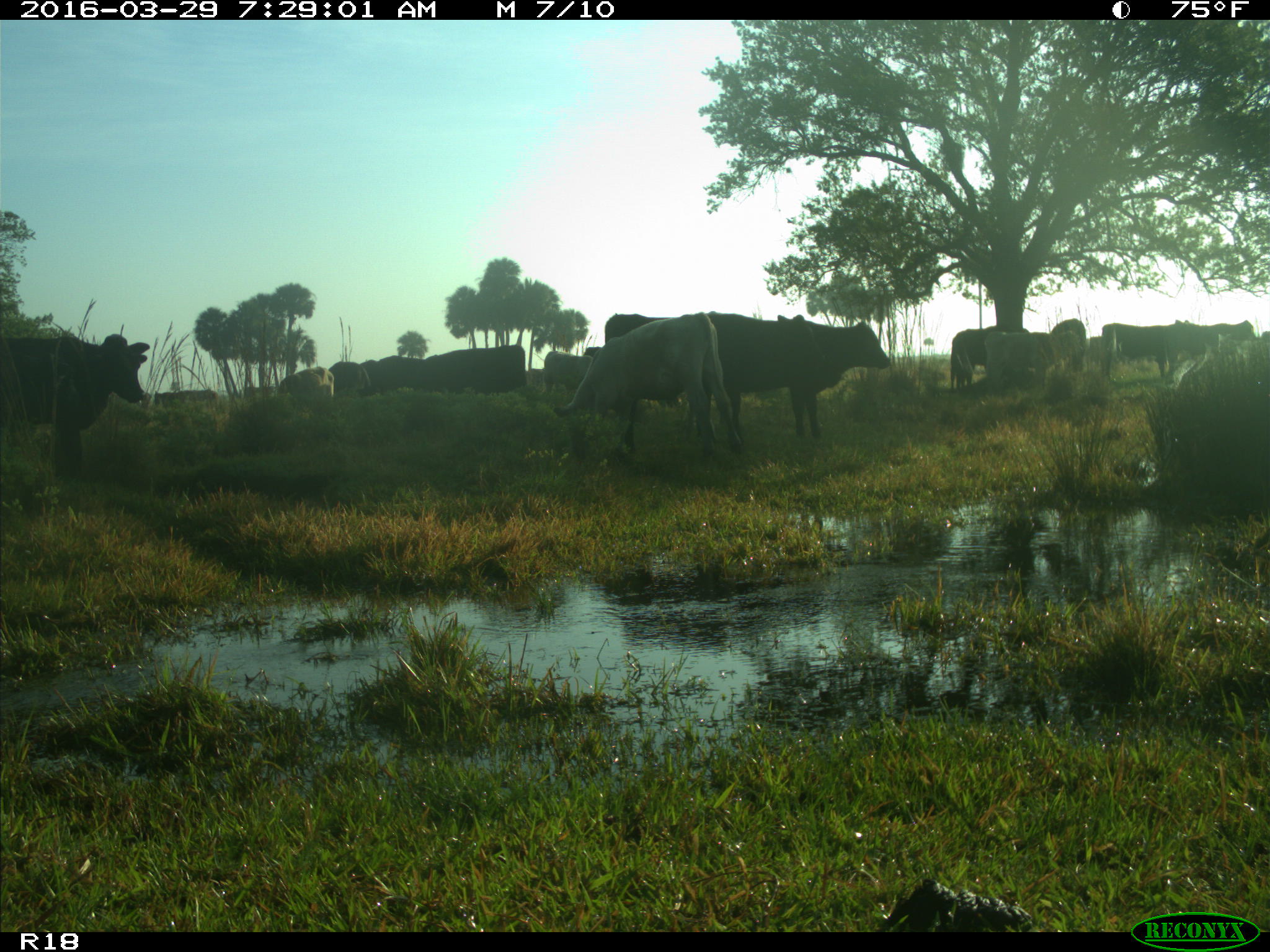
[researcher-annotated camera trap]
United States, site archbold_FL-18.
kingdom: Animalia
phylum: Chordata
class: Mammalia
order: Artiodactyla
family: Bovidae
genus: Bos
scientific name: Bos taurus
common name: domestic cow